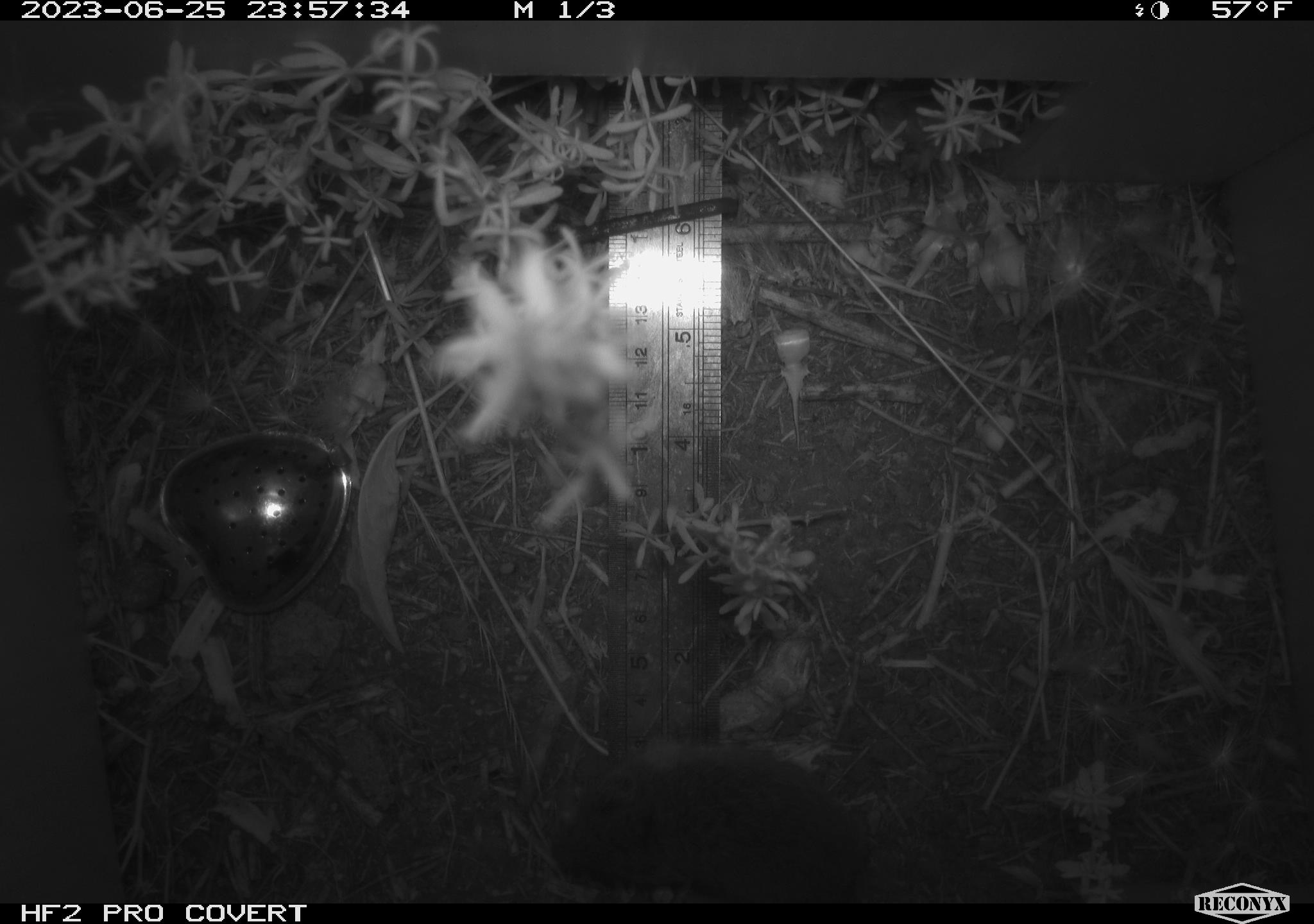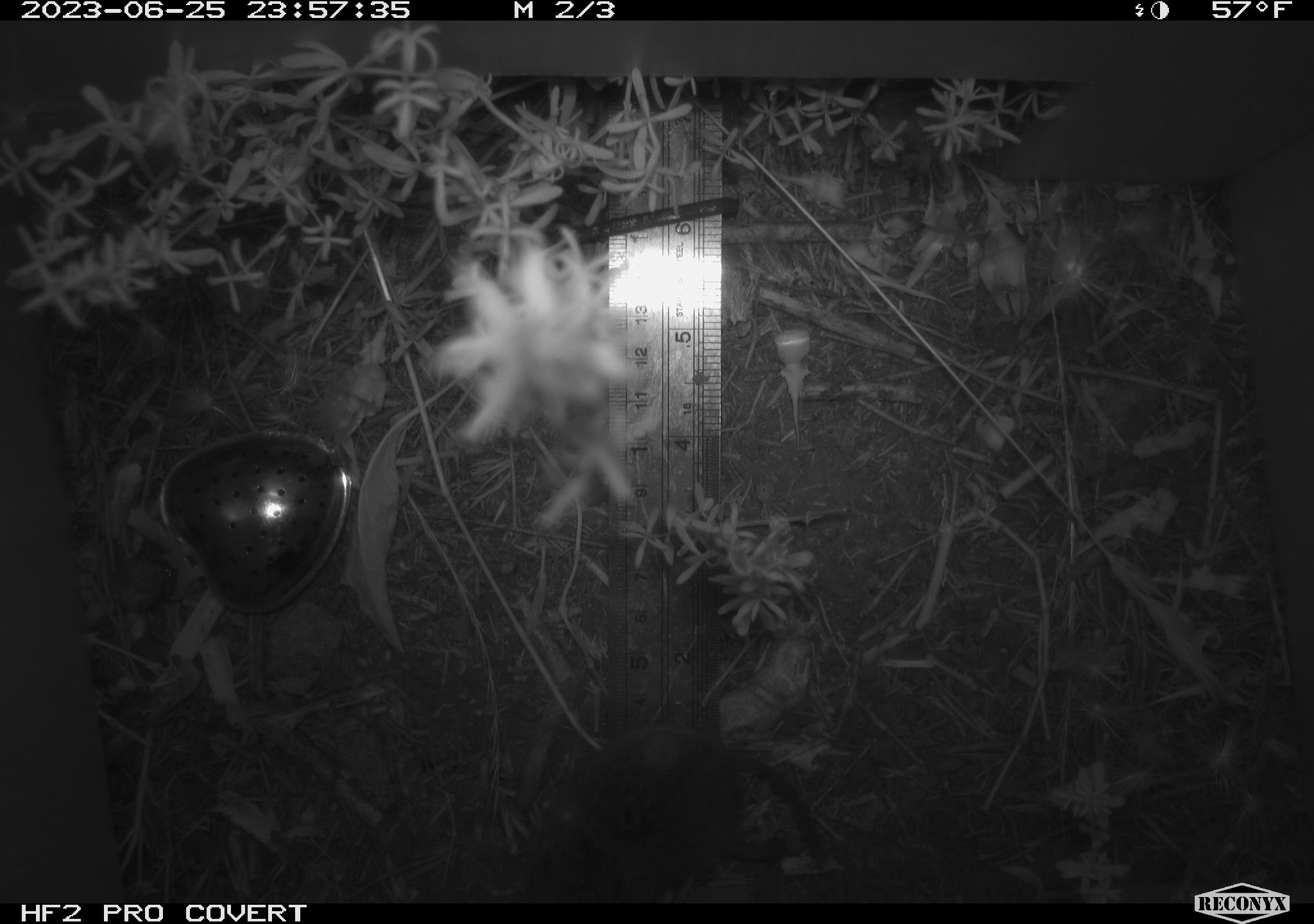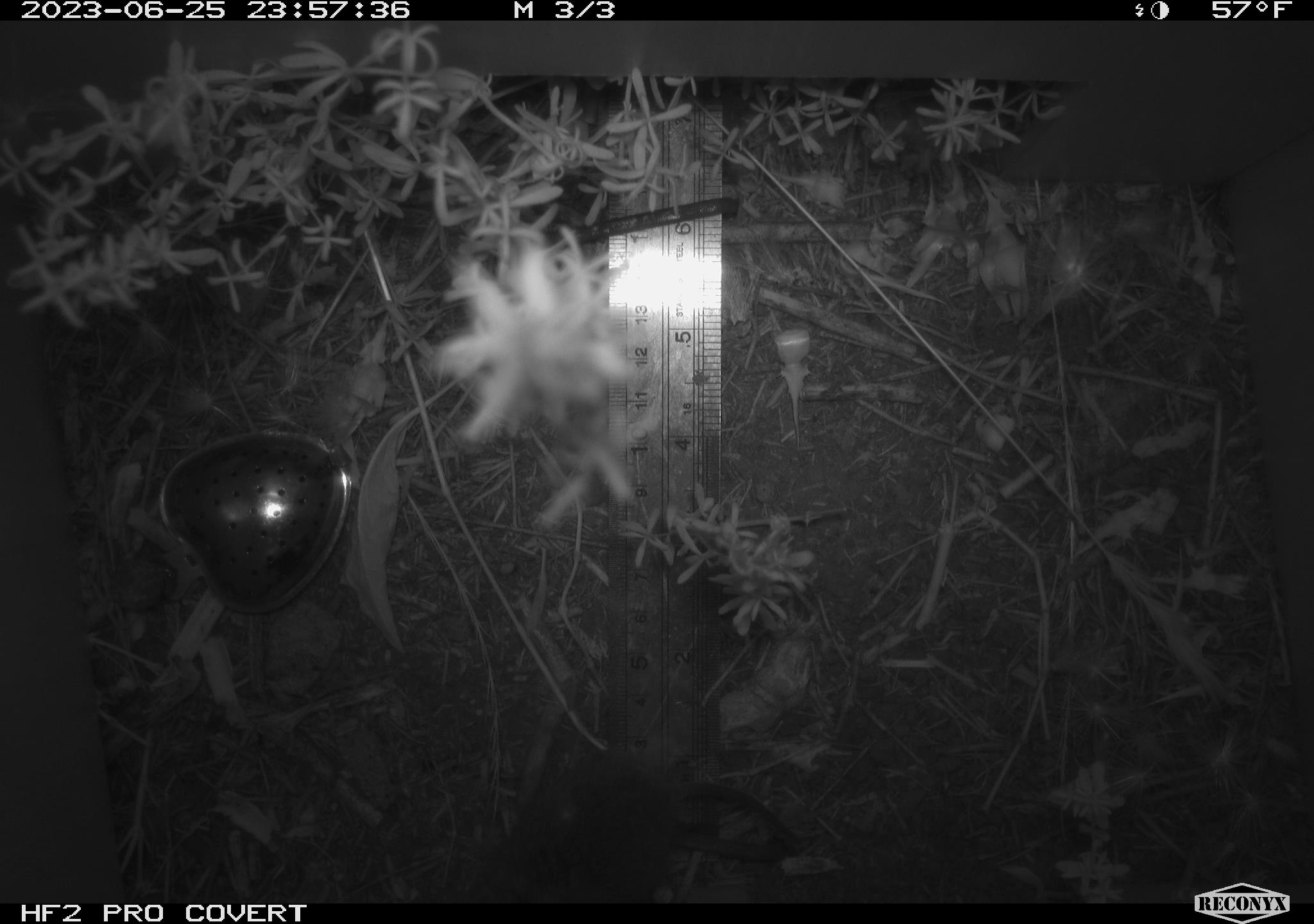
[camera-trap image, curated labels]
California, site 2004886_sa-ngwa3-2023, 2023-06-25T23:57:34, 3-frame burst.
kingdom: Animalia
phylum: Chordata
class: Mammalia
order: Rodentia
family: Cricetidae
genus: Microtus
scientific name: Microtus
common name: meadow vole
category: microtus species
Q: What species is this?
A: Microtus species (meadow vole) (Microtus).